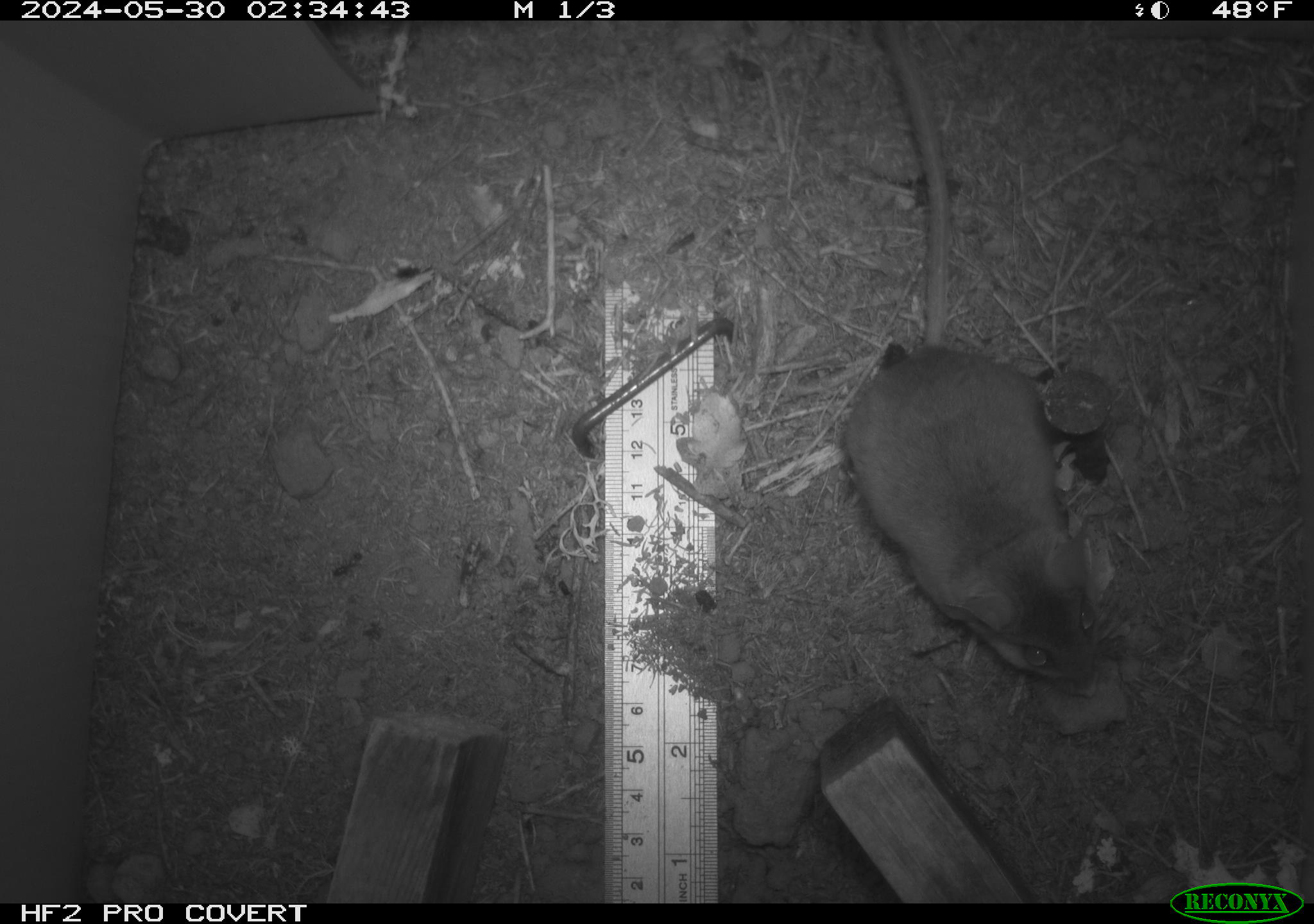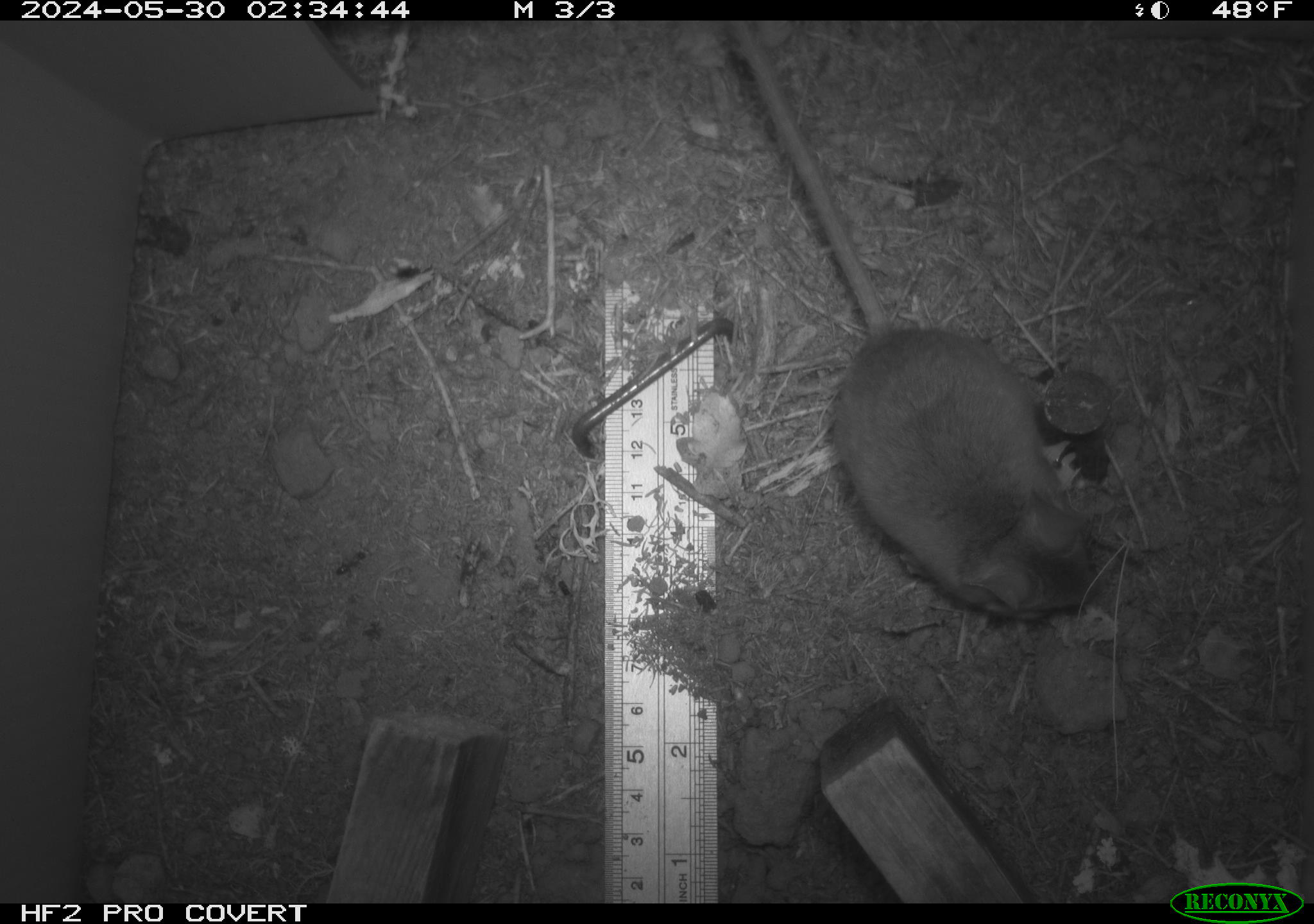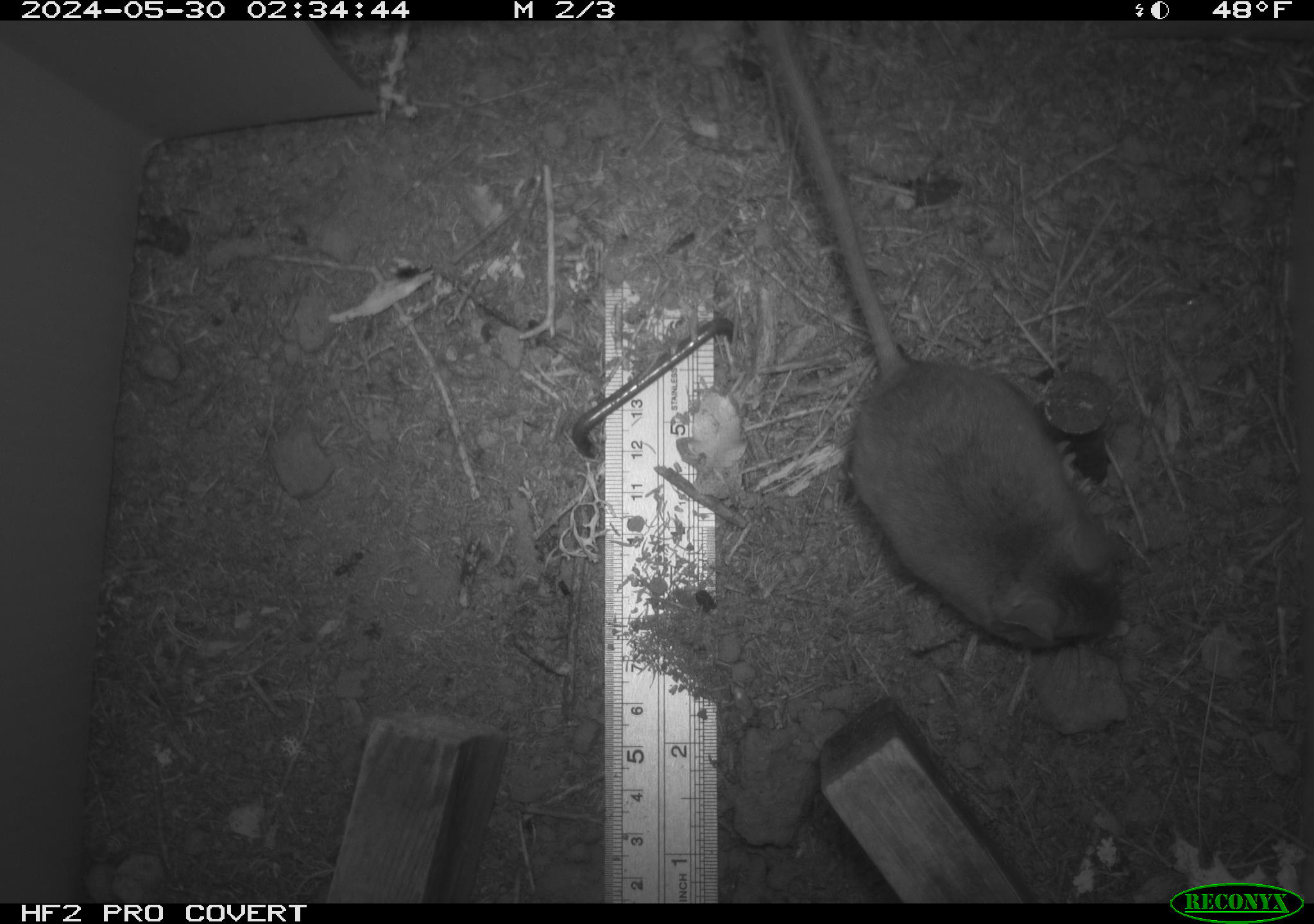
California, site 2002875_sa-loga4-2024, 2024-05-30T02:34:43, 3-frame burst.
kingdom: Animalia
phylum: Chordata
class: Mammalia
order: Rodentia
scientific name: Rodentia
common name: mouse species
Mouse species (Rodentia).